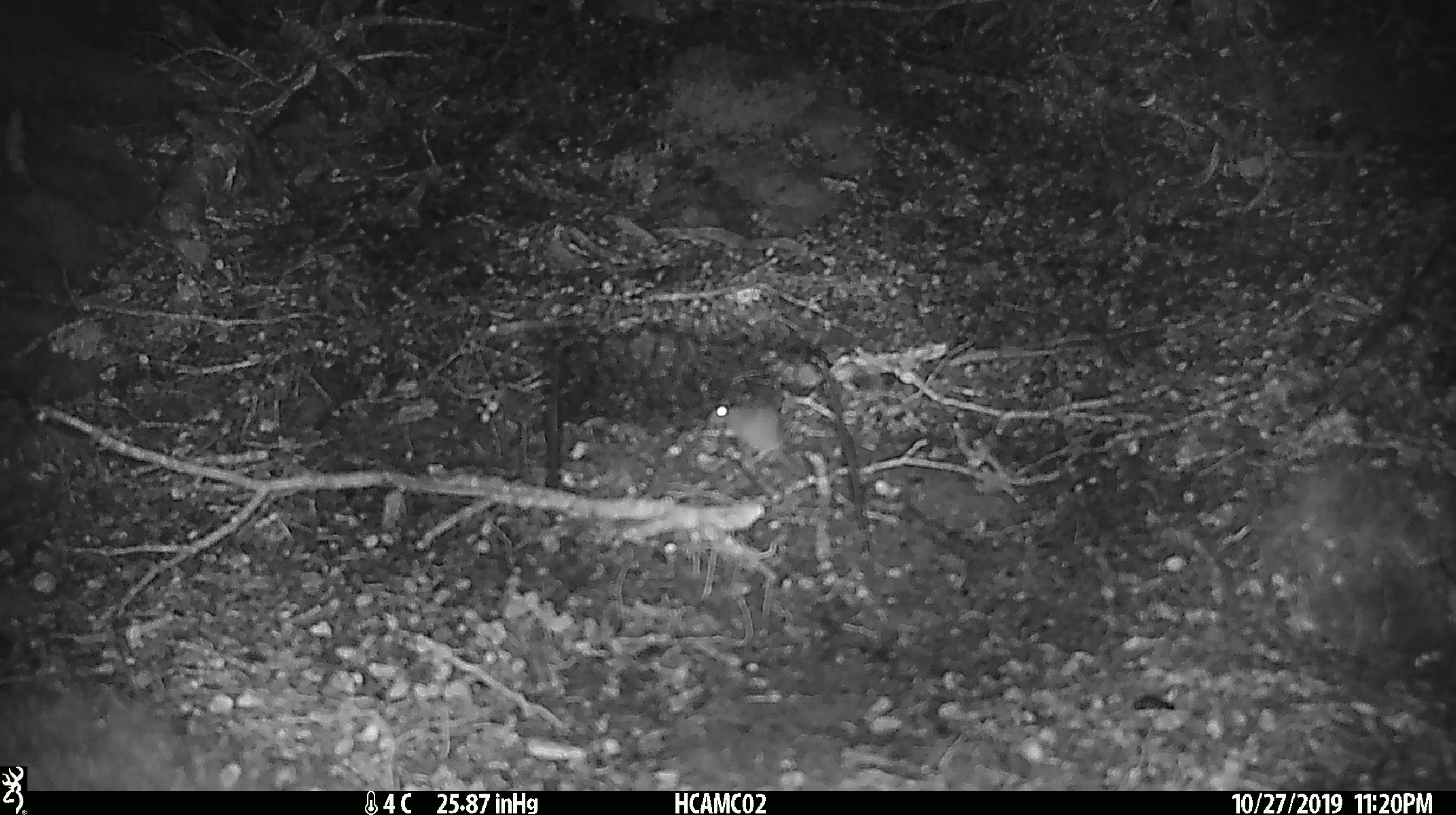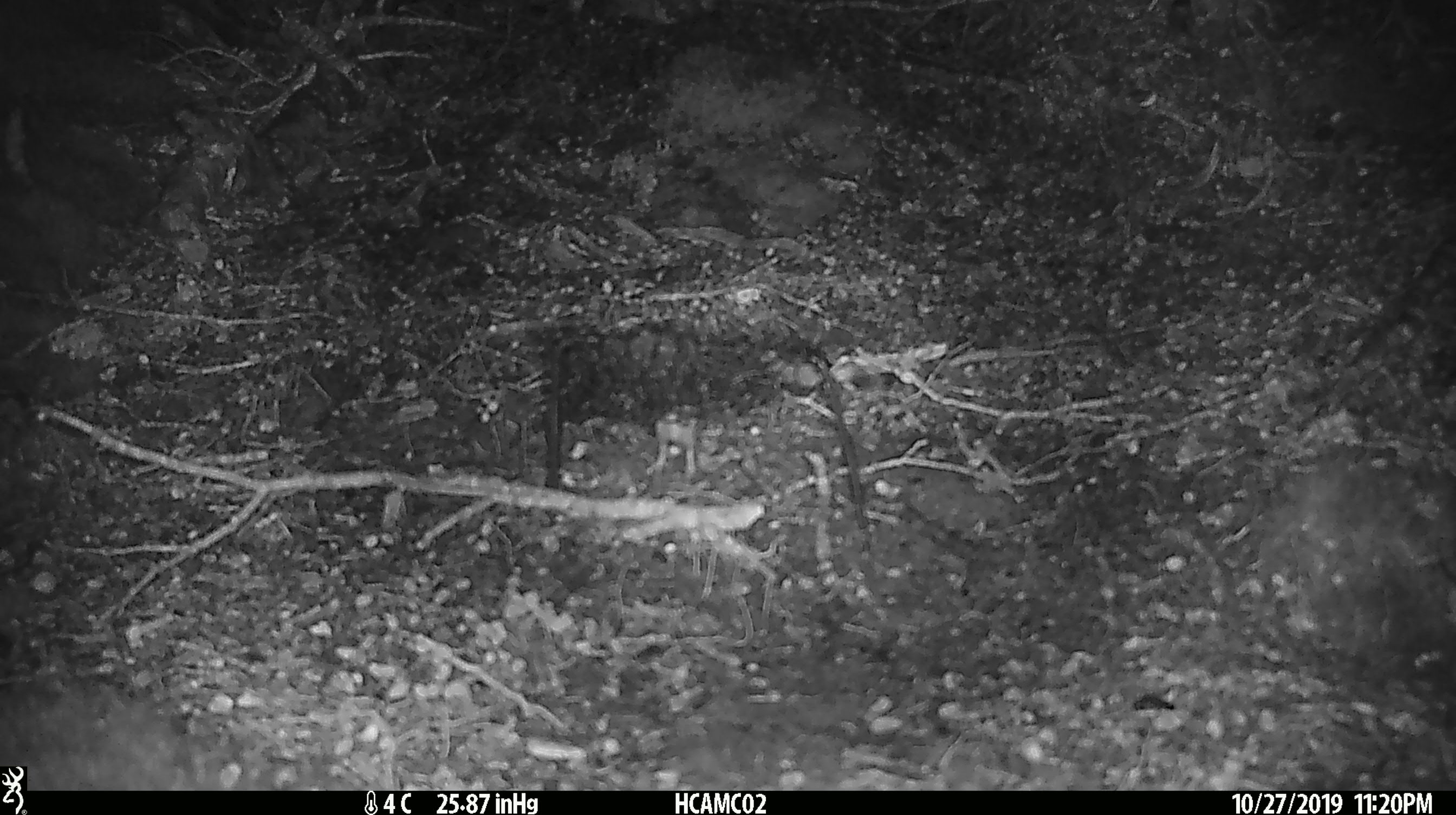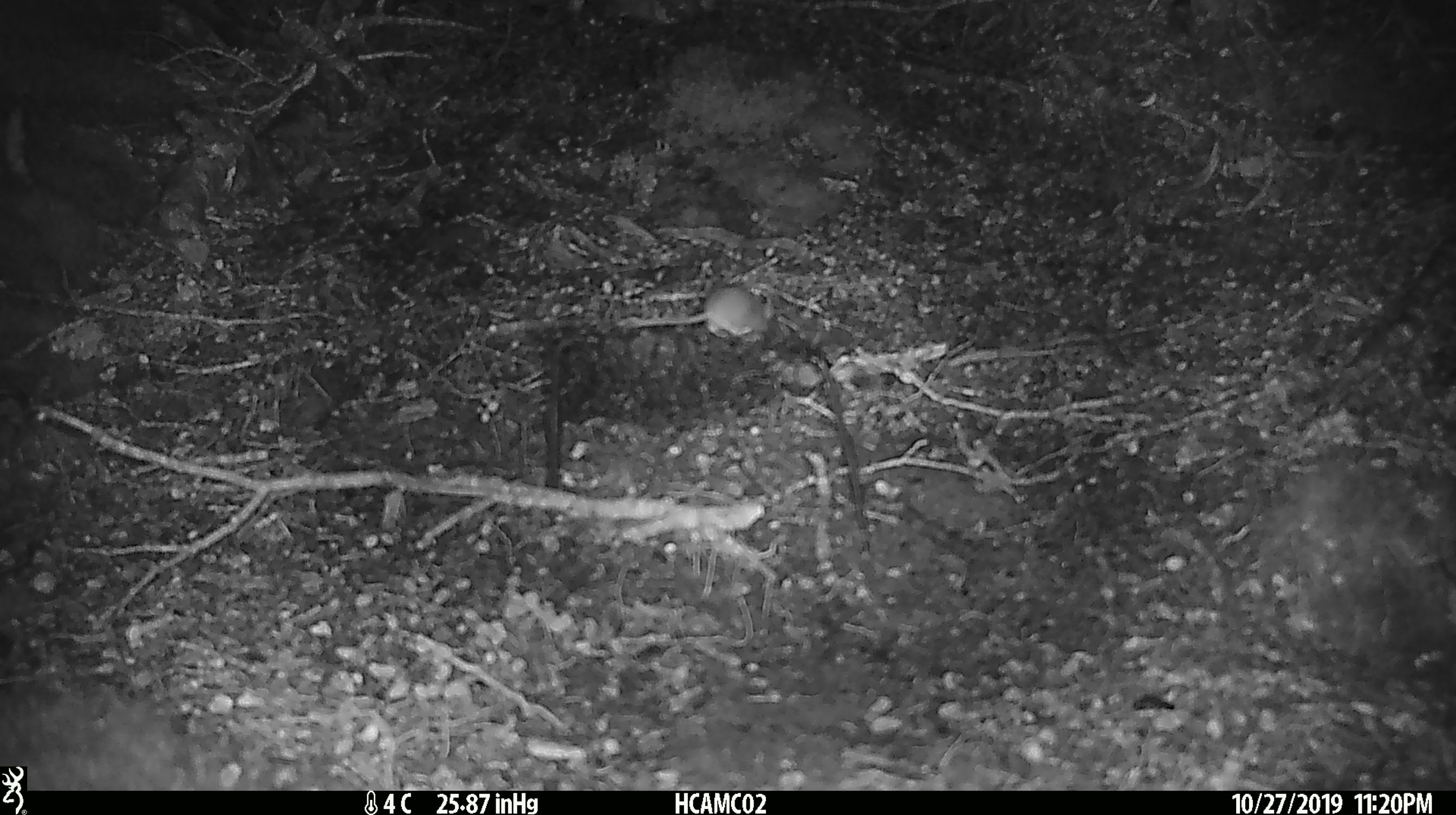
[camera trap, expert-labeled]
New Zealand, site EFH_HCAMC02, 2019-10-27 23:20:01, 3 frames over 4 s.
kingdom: Animalia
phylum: Chordata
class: Mammalia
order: Rodentia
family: Muridae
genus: Mus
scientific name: Mus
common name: mouse